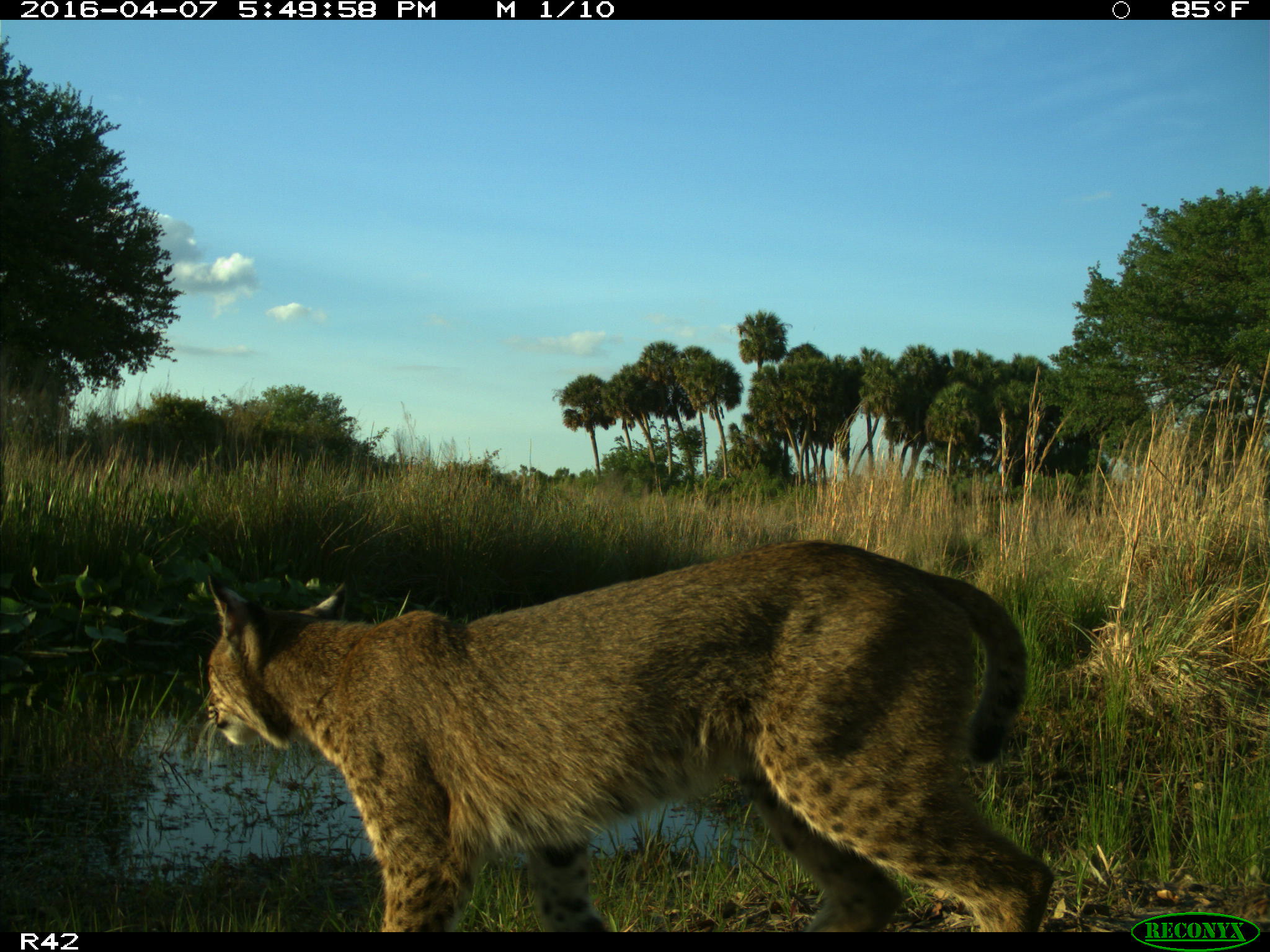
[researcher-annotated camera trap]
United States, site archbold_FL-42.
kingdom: Animalia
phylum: Chordata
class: Mammalia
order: Carnivora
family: Felidae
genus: Lynx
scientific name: Lynx rufus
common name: bobcat